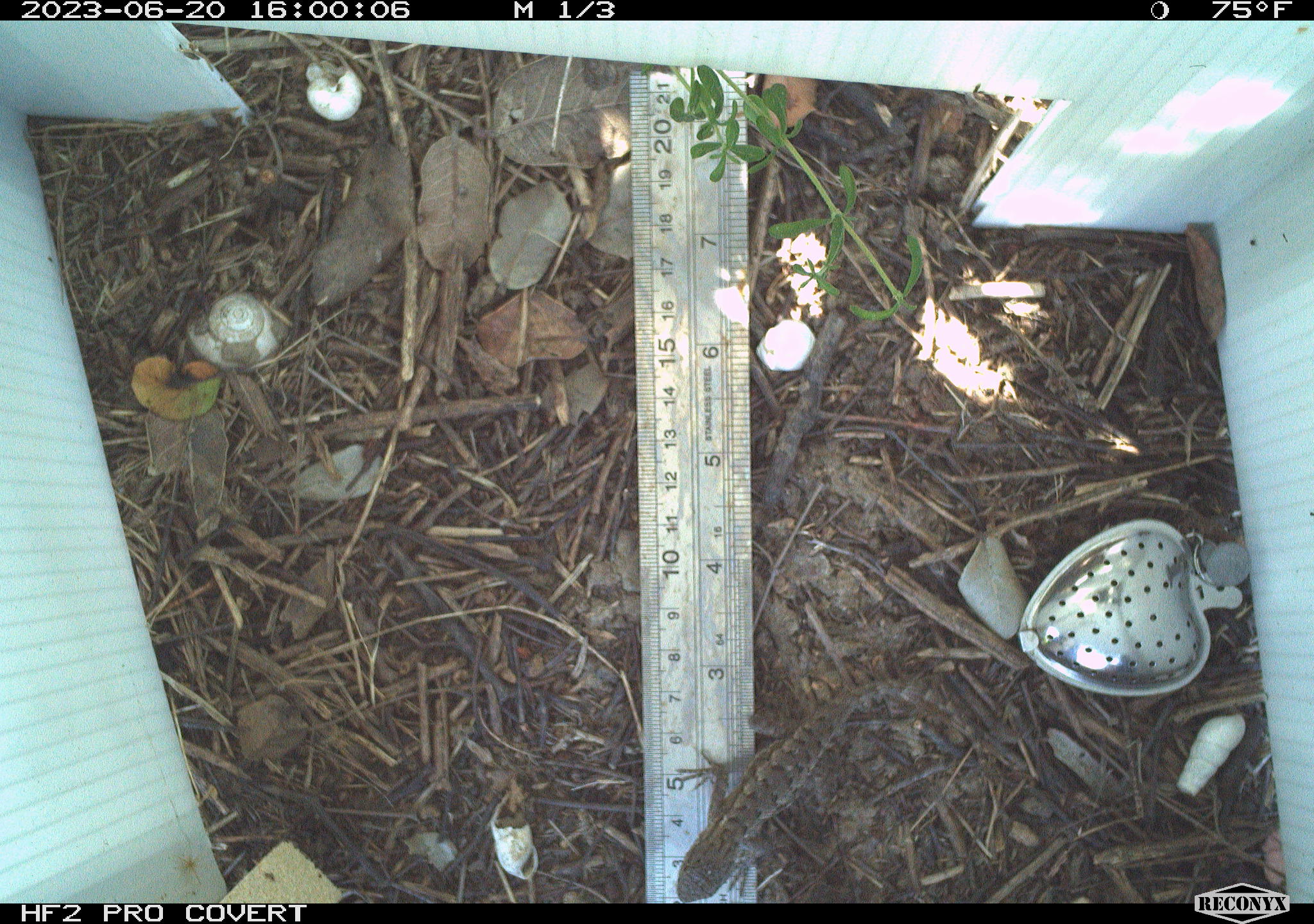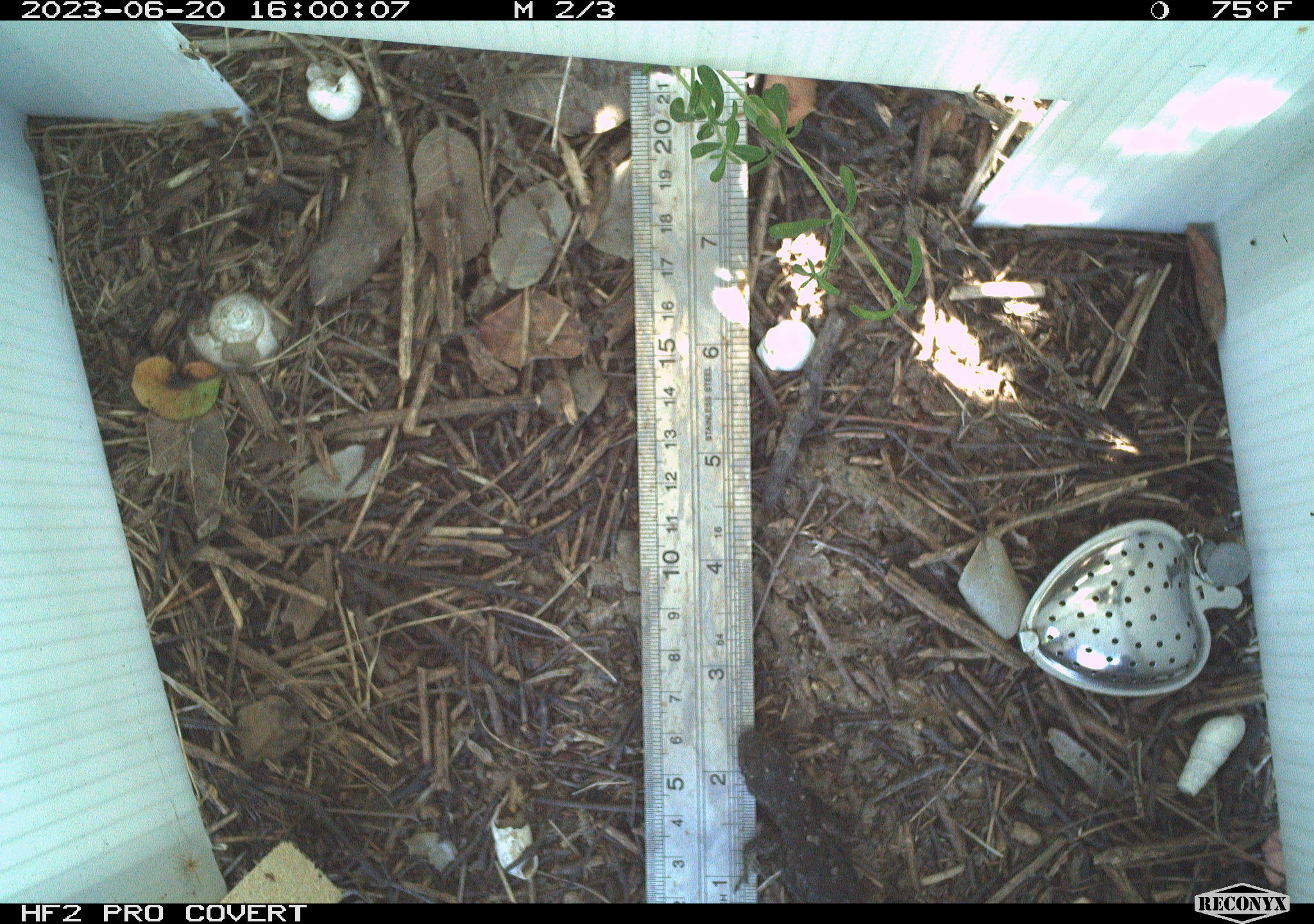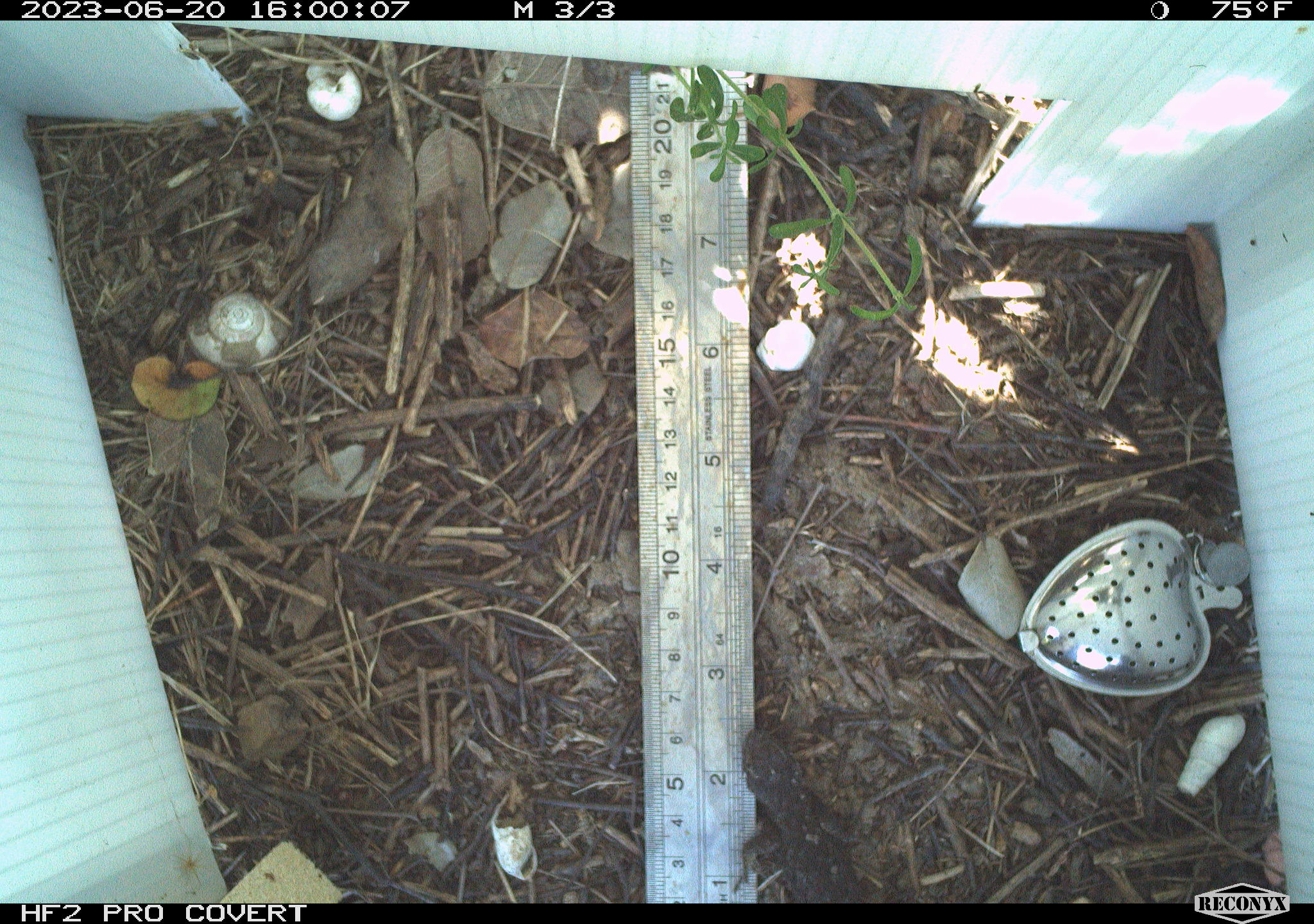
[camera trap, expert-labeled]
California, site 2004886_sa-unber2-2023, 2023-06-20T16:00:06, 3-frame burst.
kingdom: Animalia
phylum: Chordata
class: Reptilia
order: Squamata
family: Phrynosomatidae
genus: Sceloporus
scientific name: Sceloporus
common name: spiny lizards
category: sceloporus species